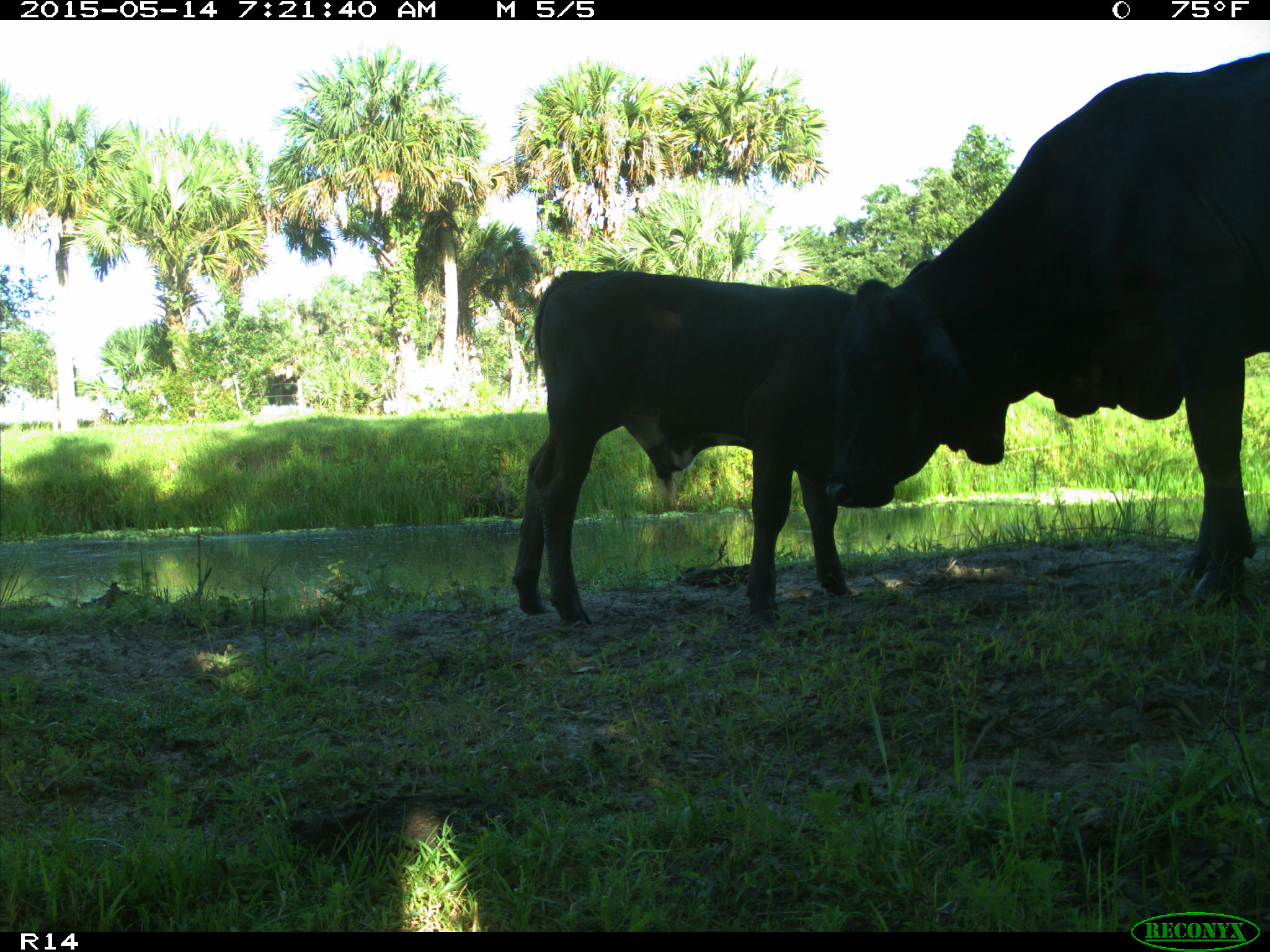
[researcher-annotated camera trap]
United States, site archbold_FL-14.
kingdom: Animalia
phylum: Chordata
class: Mammalia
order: Artiodactyla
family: Bovidae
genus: Bos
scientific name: Bos taurus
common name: domestic cow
Bos taurus (domestic cow).